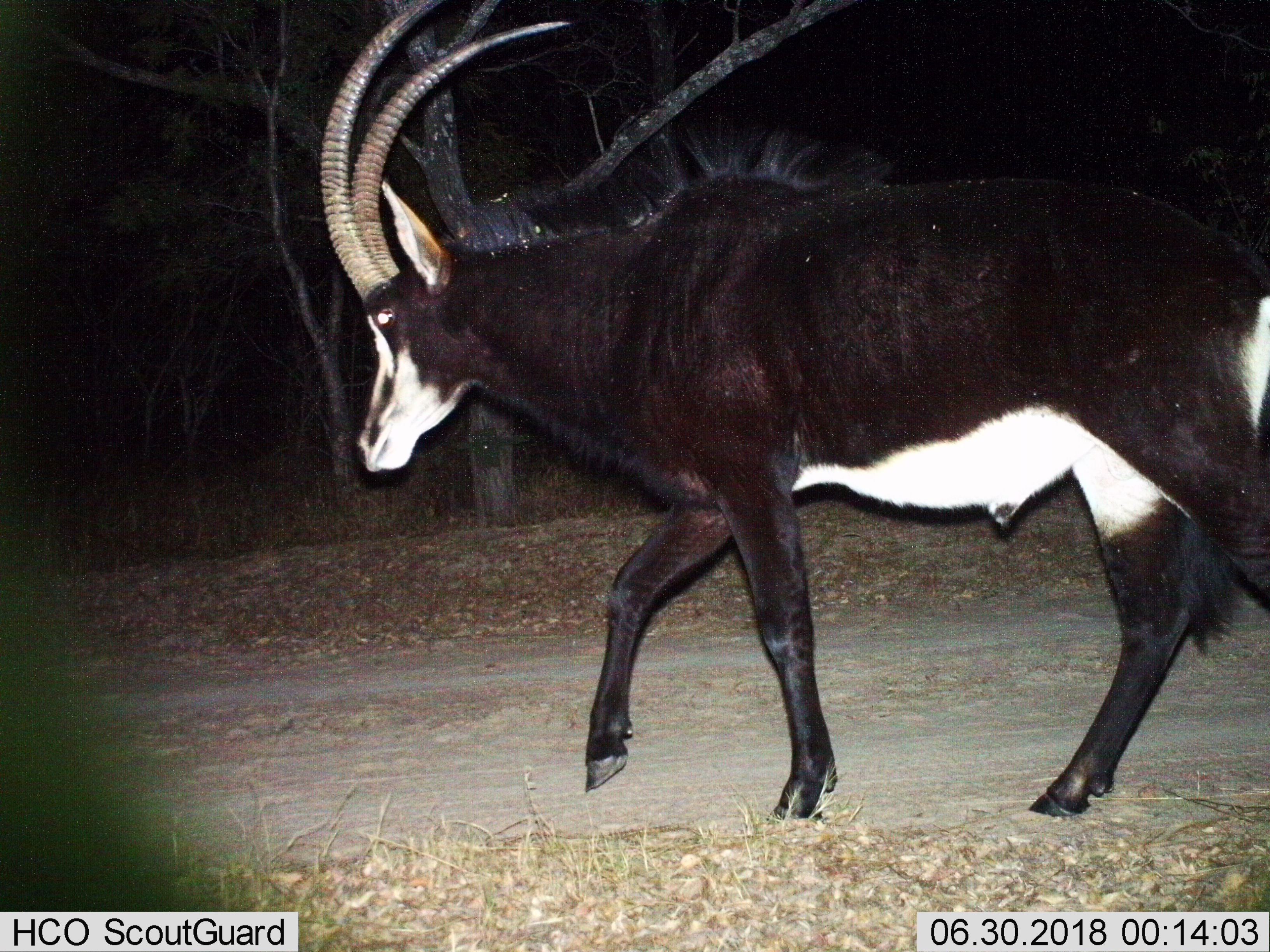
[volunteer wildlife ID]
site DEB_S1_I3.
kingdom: Animalia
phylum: Chordata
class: Mammalia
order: Artiodactyla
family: Bovidae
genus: Hippotragus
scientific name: Hippotragus niger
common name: sable antelope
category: sable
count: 1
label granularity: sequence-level